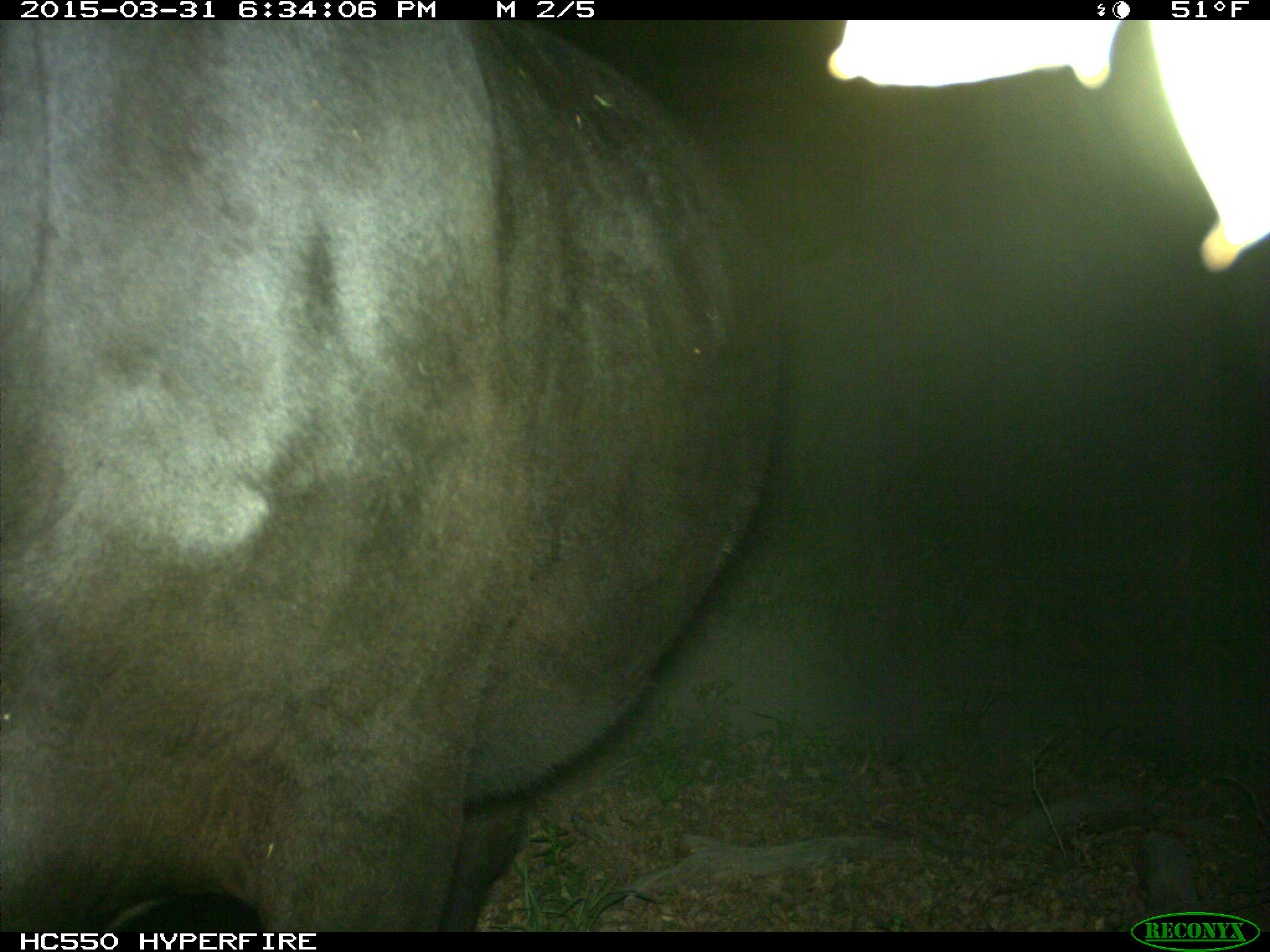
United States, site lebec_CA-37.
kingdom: Animalia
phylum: Chordata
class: Mammalia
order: Artiodactyla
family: Bovidae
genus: Bos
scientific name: Bos taurus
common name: domestic cow